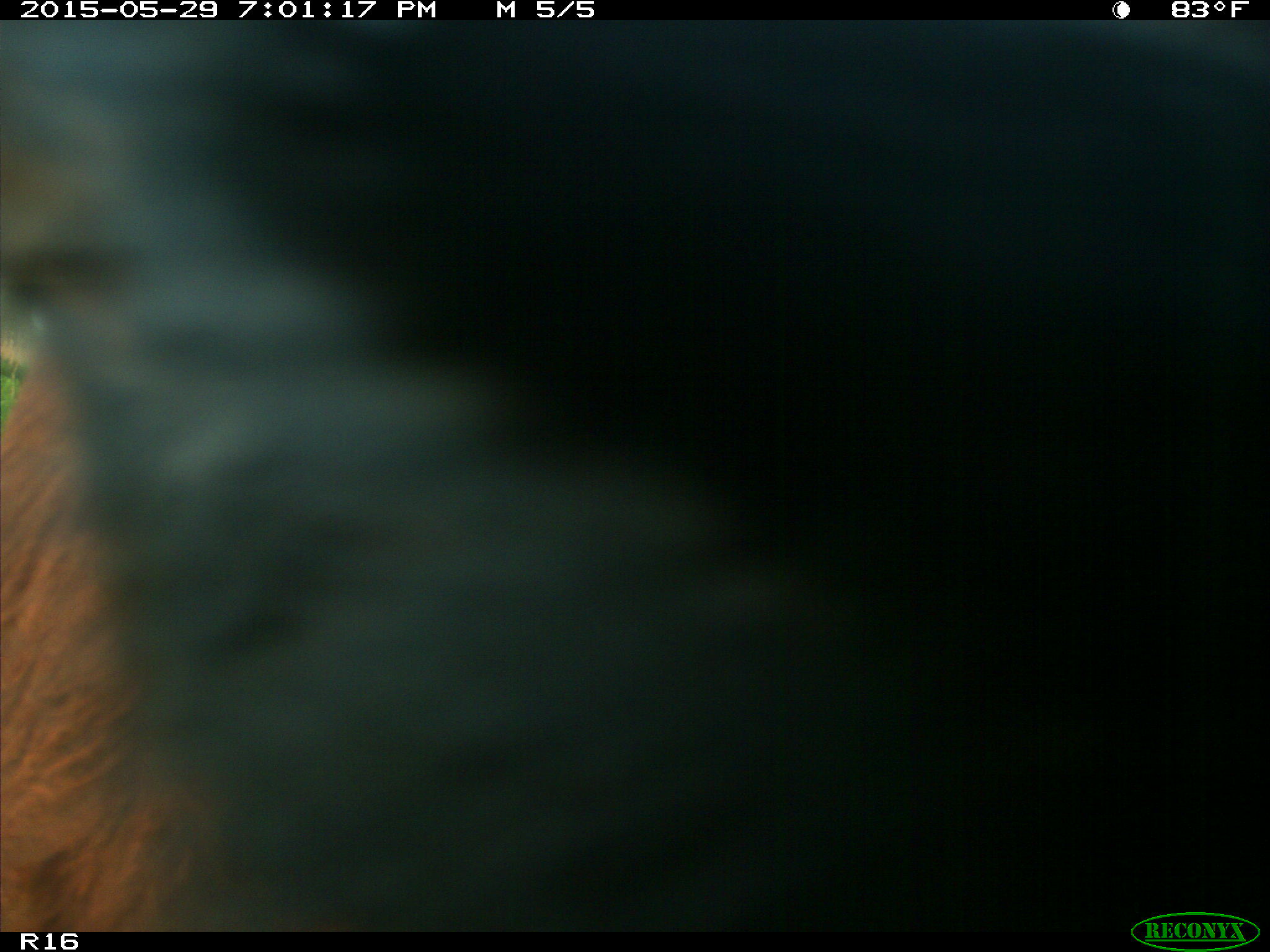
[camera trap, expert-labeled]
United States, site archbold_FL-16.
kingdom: Animalia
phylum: Chordata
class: Mammalia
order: Artiodactyla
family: Bovidae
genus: Bos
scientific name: Bos taurus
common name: domestic cow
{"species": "Bos taurus (domestic cow)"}